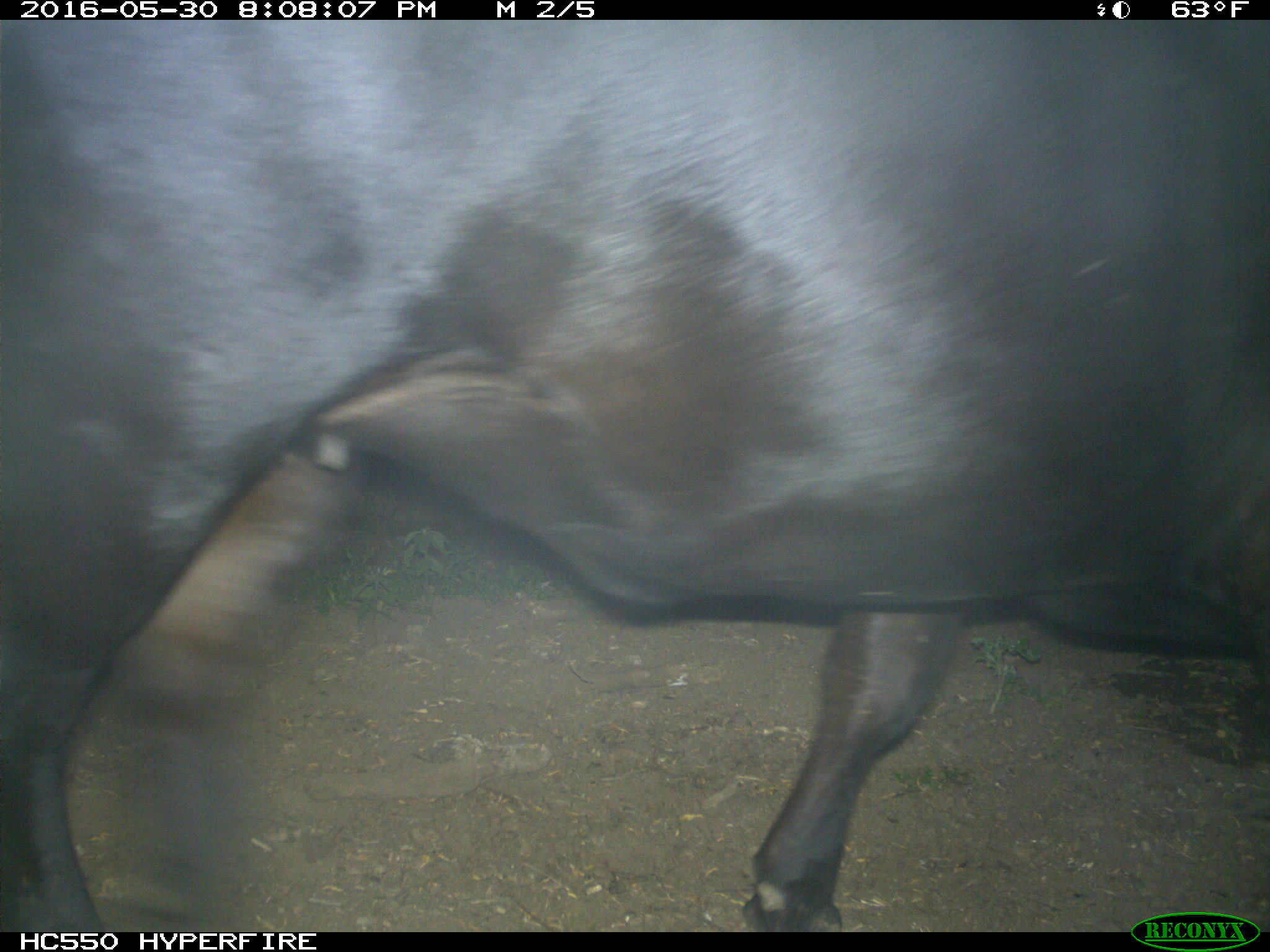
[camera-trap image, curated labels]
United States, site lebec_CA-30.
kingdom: Animalia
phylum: Chordata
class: Mammalia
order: Artiodactyla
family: Bovidae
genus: Bos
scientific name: Bos taurus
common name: domestic cow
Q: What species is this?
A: Bos taurus (domestic cow).